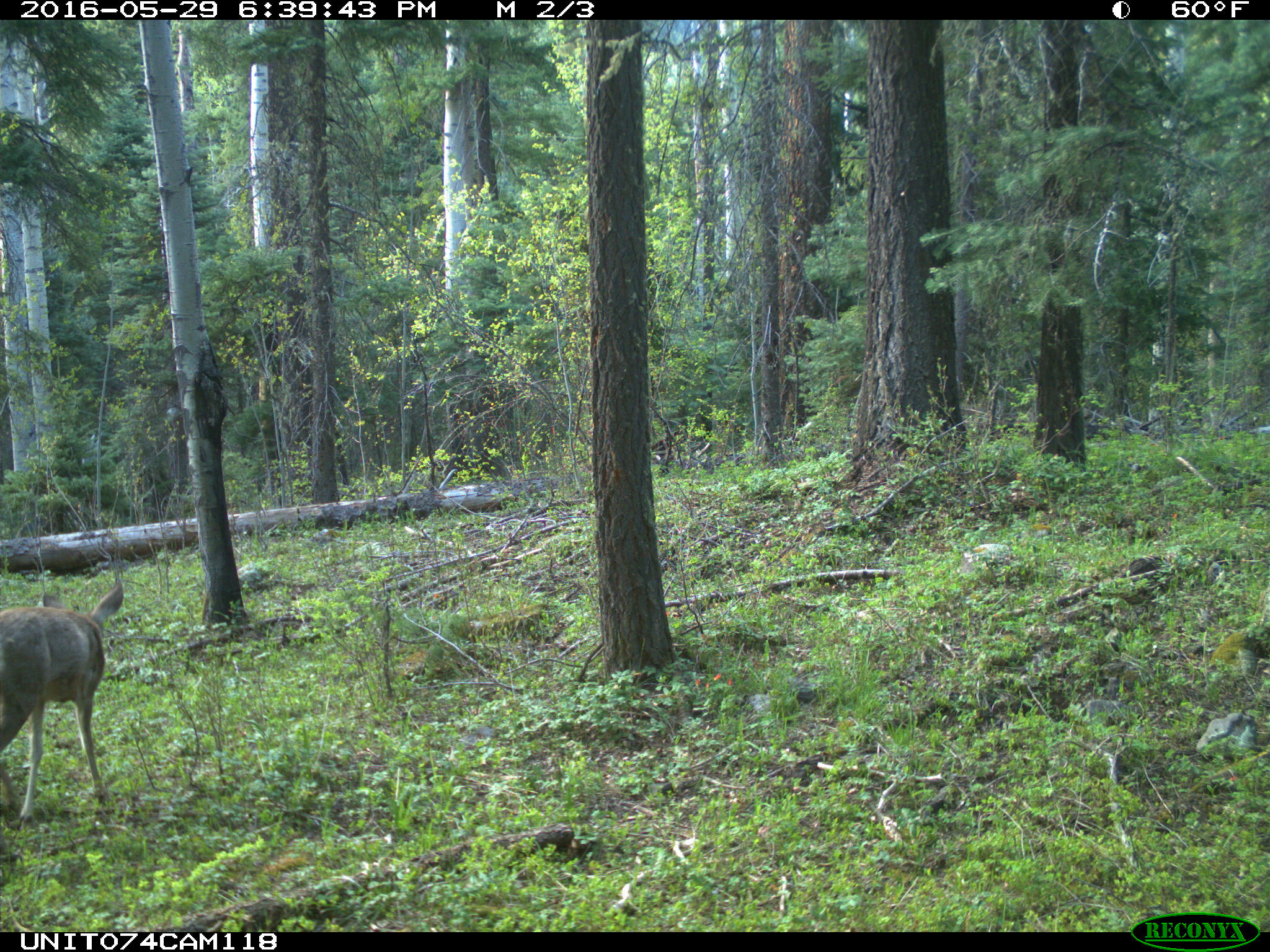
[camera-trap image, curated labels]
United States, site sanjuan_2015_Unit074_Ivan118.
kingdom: Animalia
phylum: Chordata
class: Mammalia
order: Artiodactyla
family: Cervidae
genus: Odocoileus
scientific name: Odocoileus hemionus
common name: mule deer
Odocoileus hemionus (mule deer).